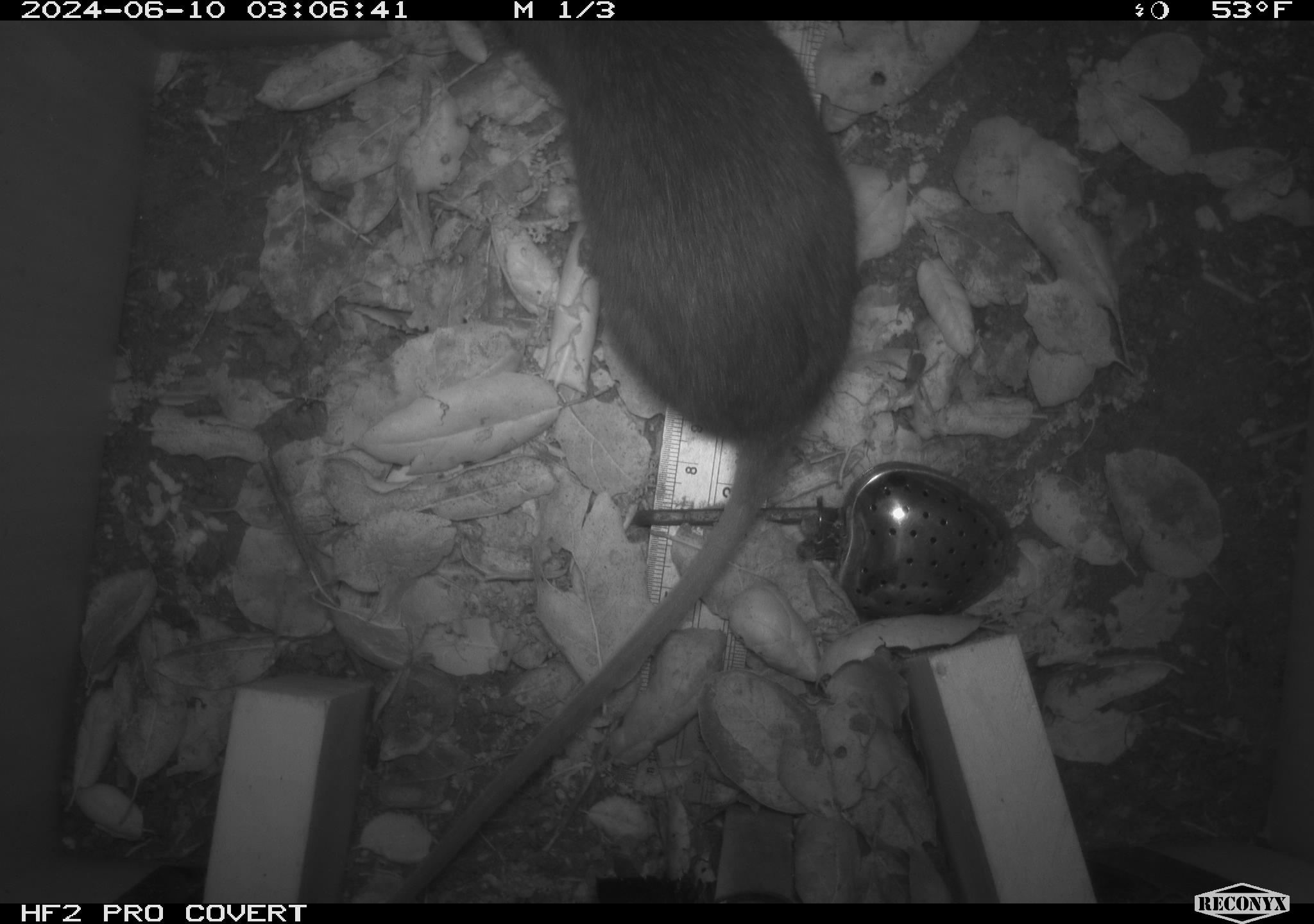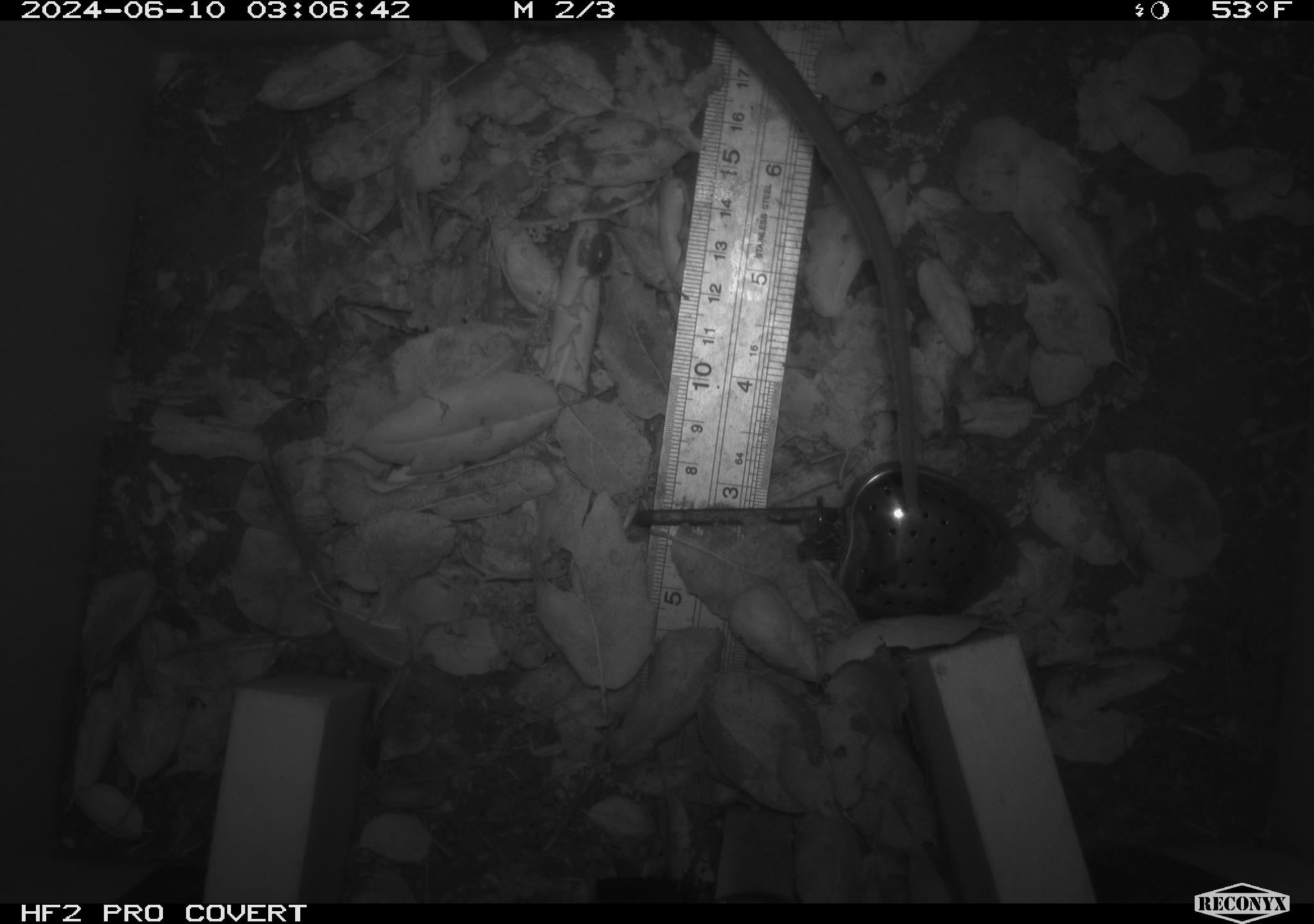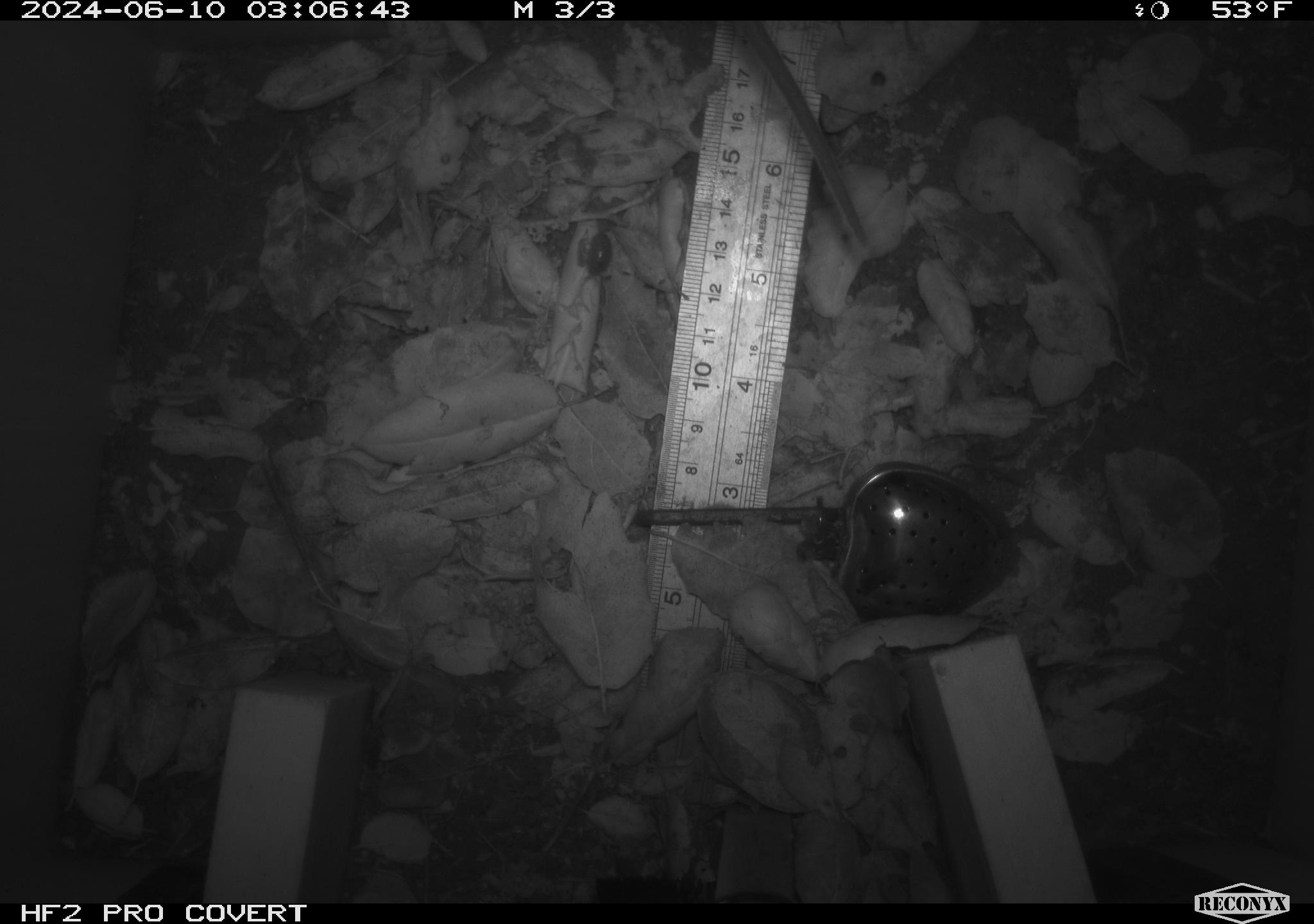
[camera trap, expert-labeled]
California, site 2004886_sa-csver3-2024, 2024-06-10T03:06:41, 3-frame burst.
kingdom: Animalia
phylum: Chordata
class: Mammalia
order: Rodentia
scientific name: Rodentia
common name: rodent